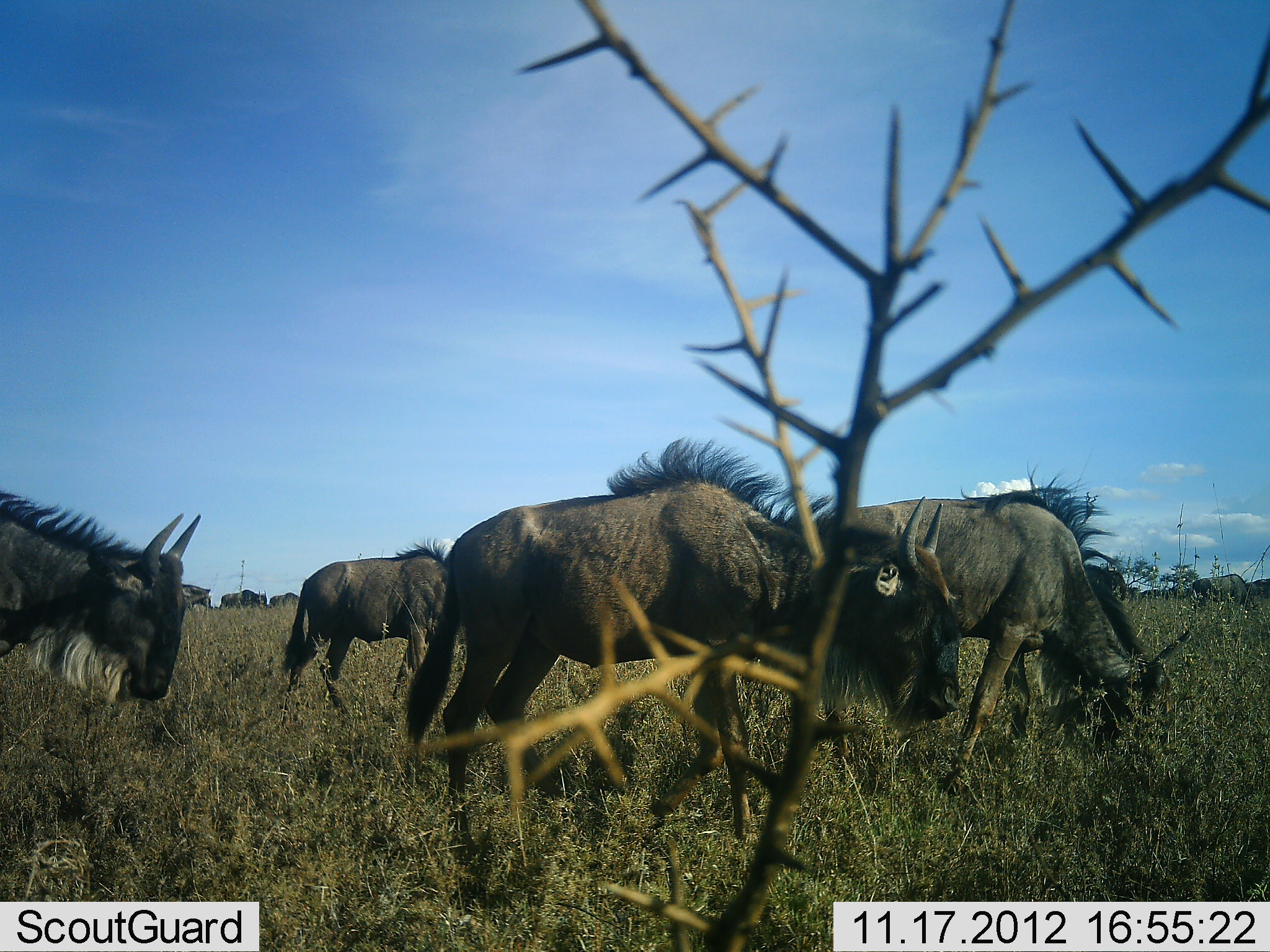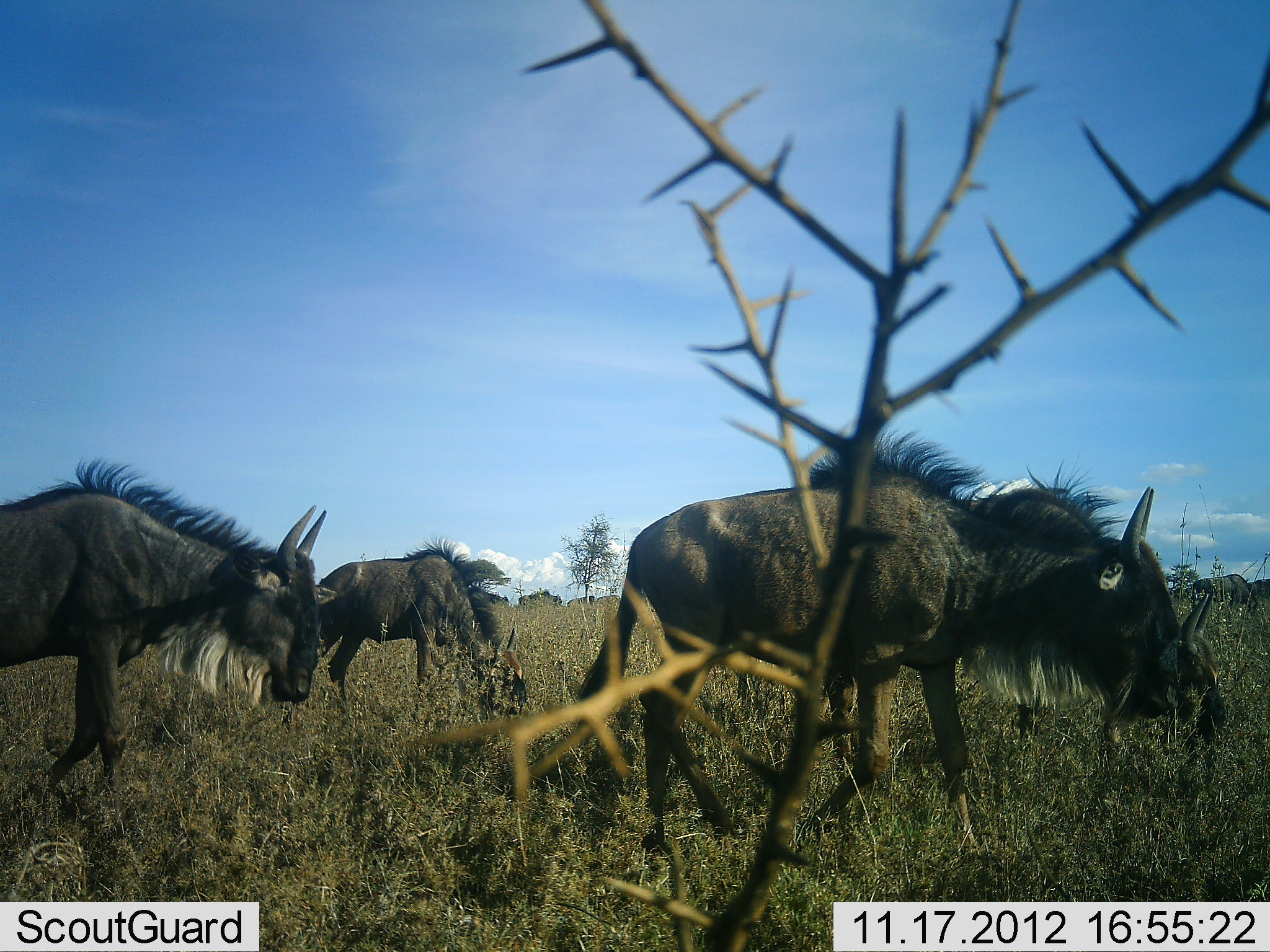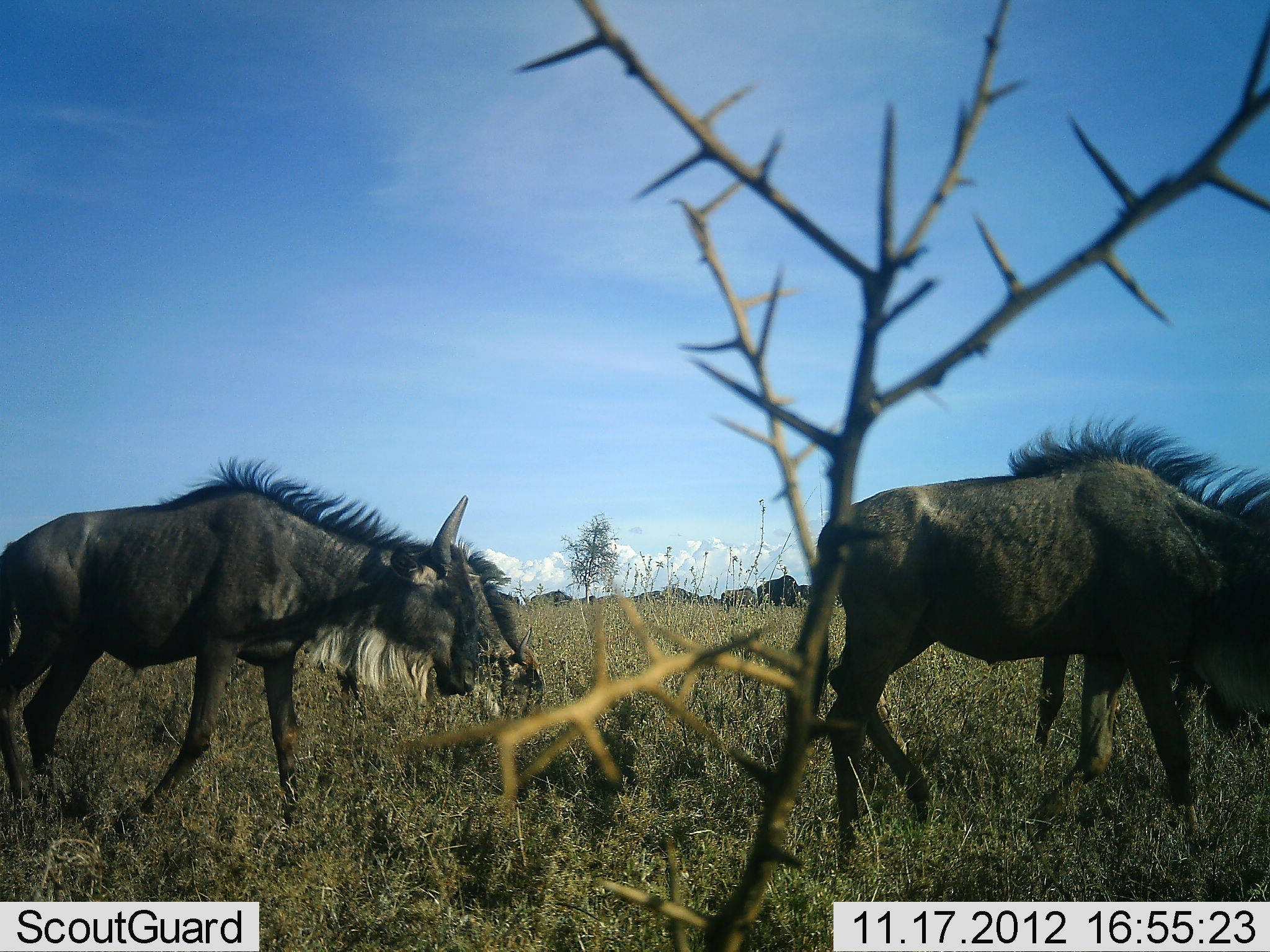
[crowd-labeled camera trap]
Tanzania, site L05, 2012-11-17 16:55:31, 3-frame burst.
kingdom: Animalia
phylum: Chordata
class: Mammalia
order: Artiodactyla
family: Bovidae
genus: Connochaetes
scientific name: Connochaetes taurinus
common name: blue wildebeest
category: wildebeest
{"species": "wildebeest (blue wildebeest) (Connochaetes taurinus)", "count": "11-50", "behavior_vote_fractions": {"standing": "20%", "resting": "0%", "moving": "90%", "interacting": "0%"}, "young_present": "10%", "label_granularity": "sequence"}